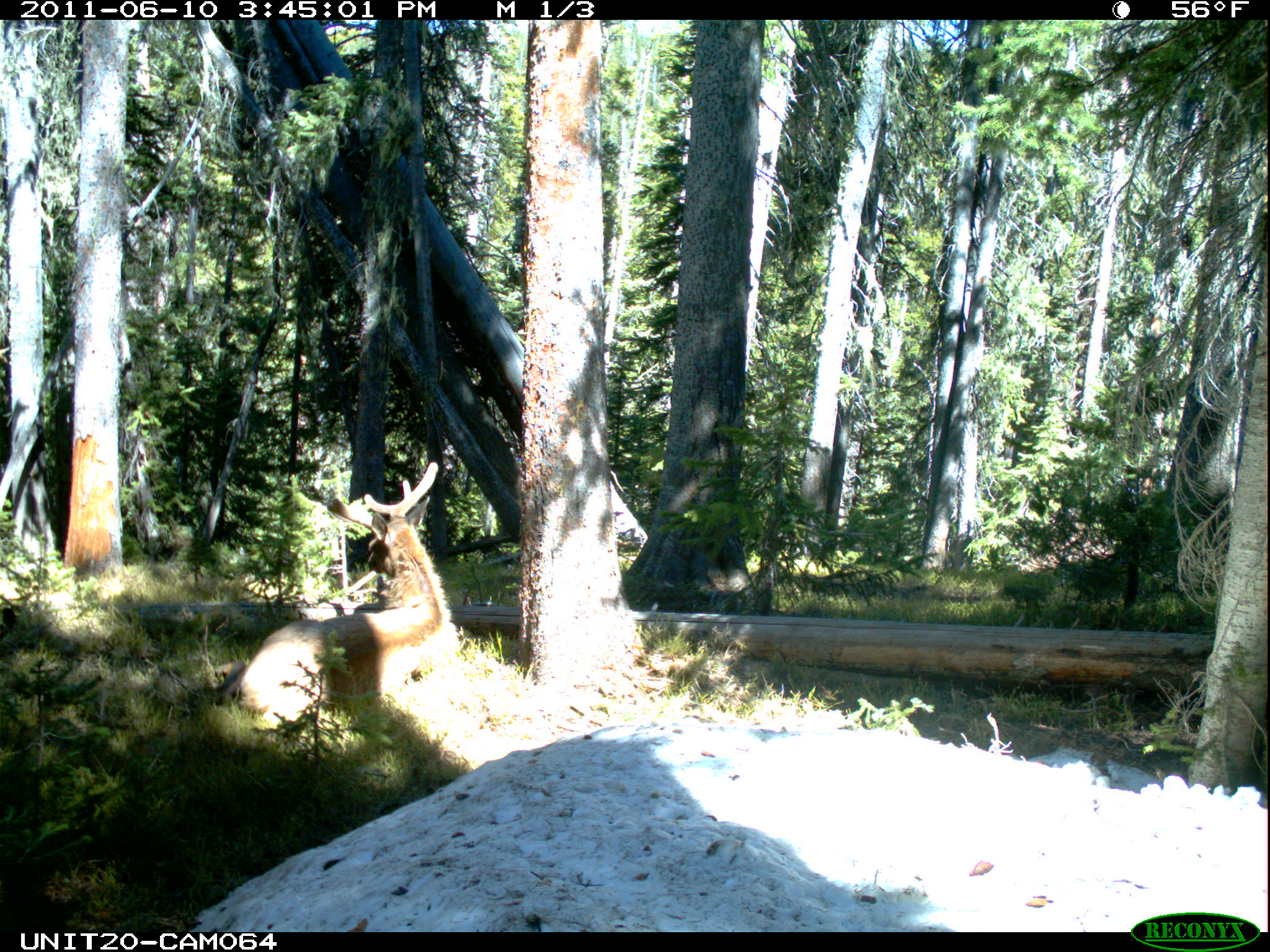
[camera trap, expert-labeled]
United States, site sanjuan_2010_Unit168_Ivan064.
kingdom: Animalia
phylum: Chordata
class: Mammalia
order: Artiodactyla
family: Cervidae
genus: Cervus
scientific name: Cervus elaphus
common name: red deer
Cervus elaphus (red deer).